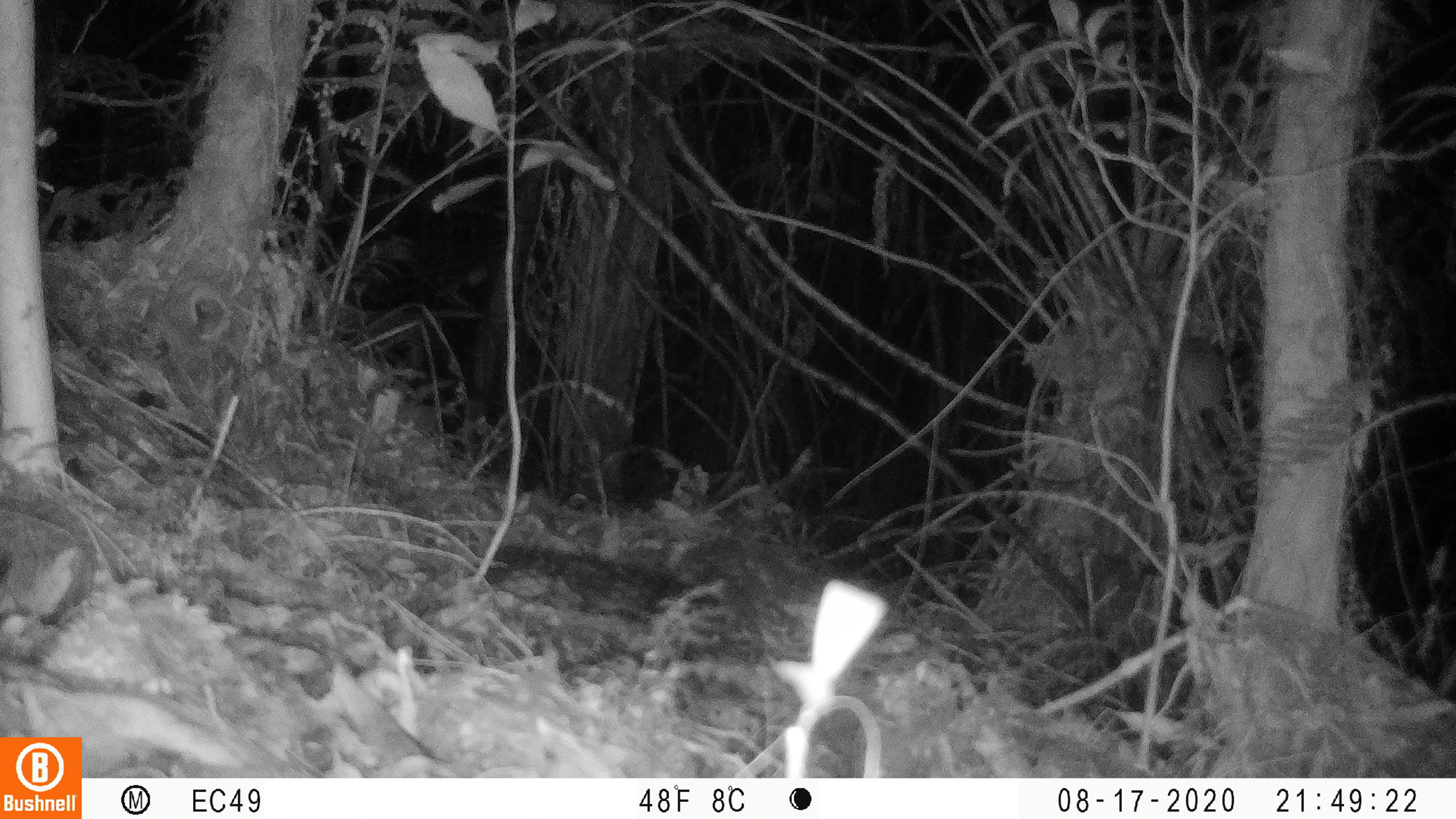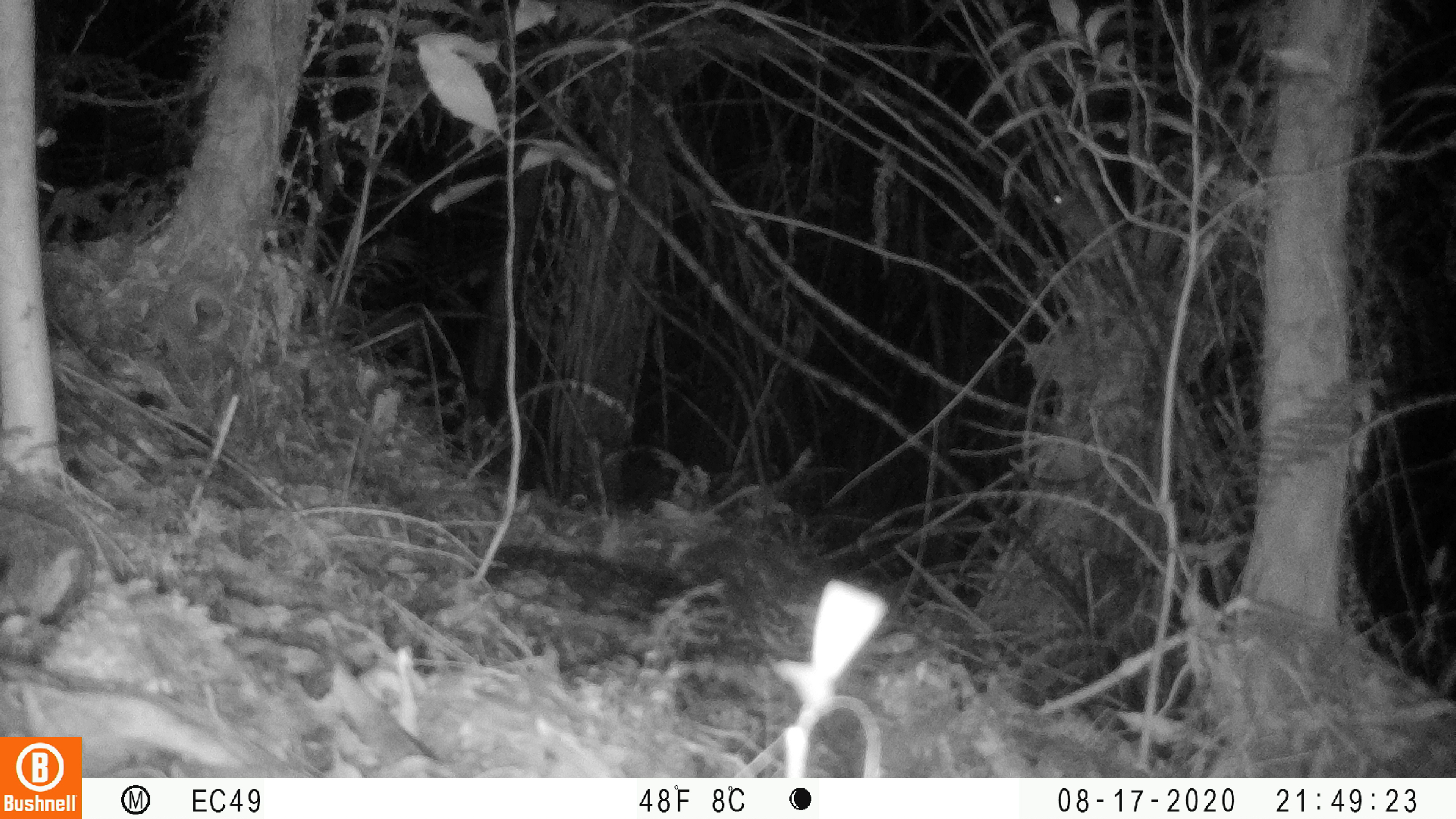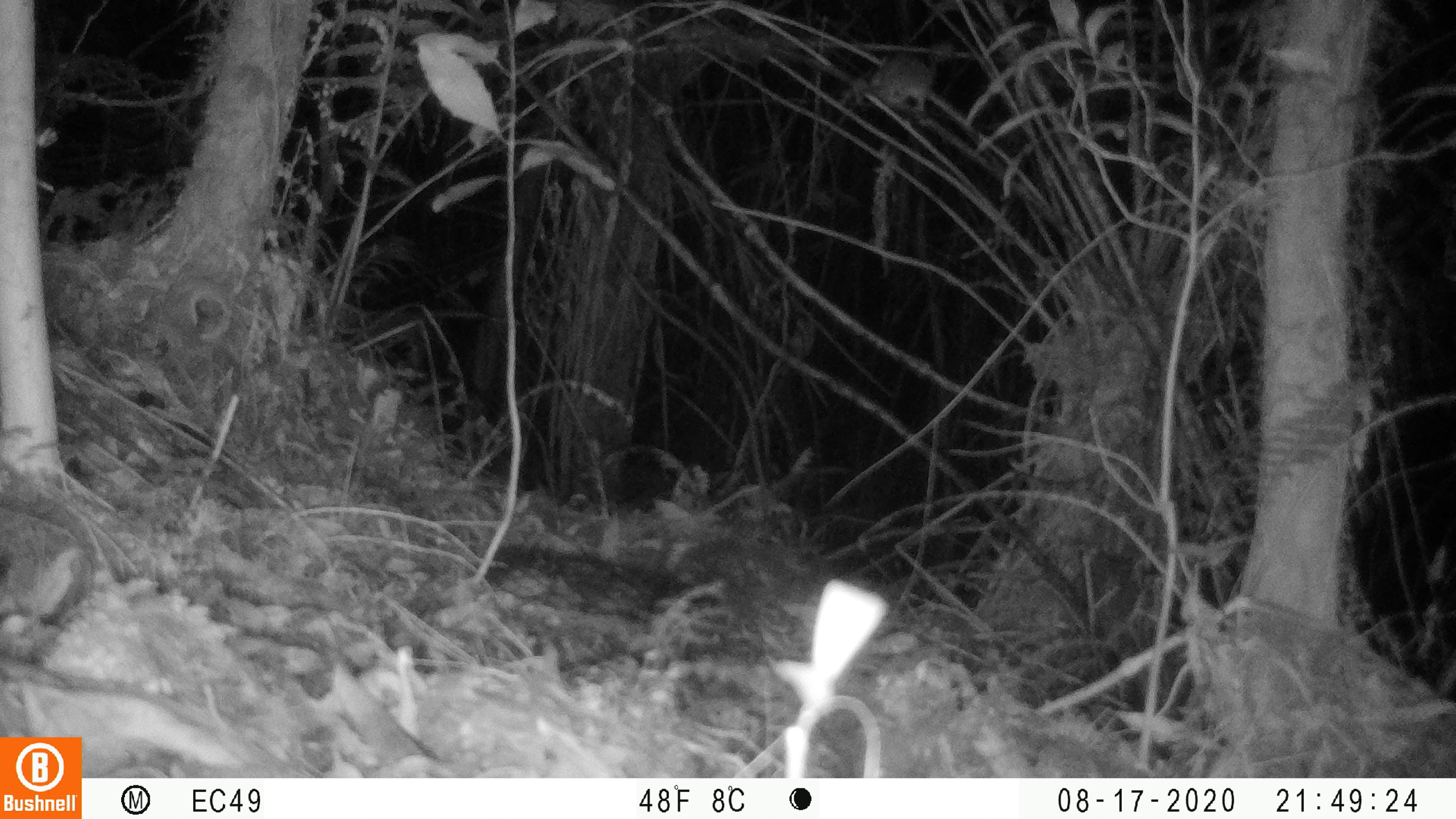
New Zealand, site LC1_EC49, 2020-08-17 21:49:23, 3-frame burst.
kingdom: Animalia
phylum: Chordata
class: Mammalia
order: Rodentia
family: Muridae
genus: Rattus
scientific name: Rattus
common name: rat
Rat (Rattus).